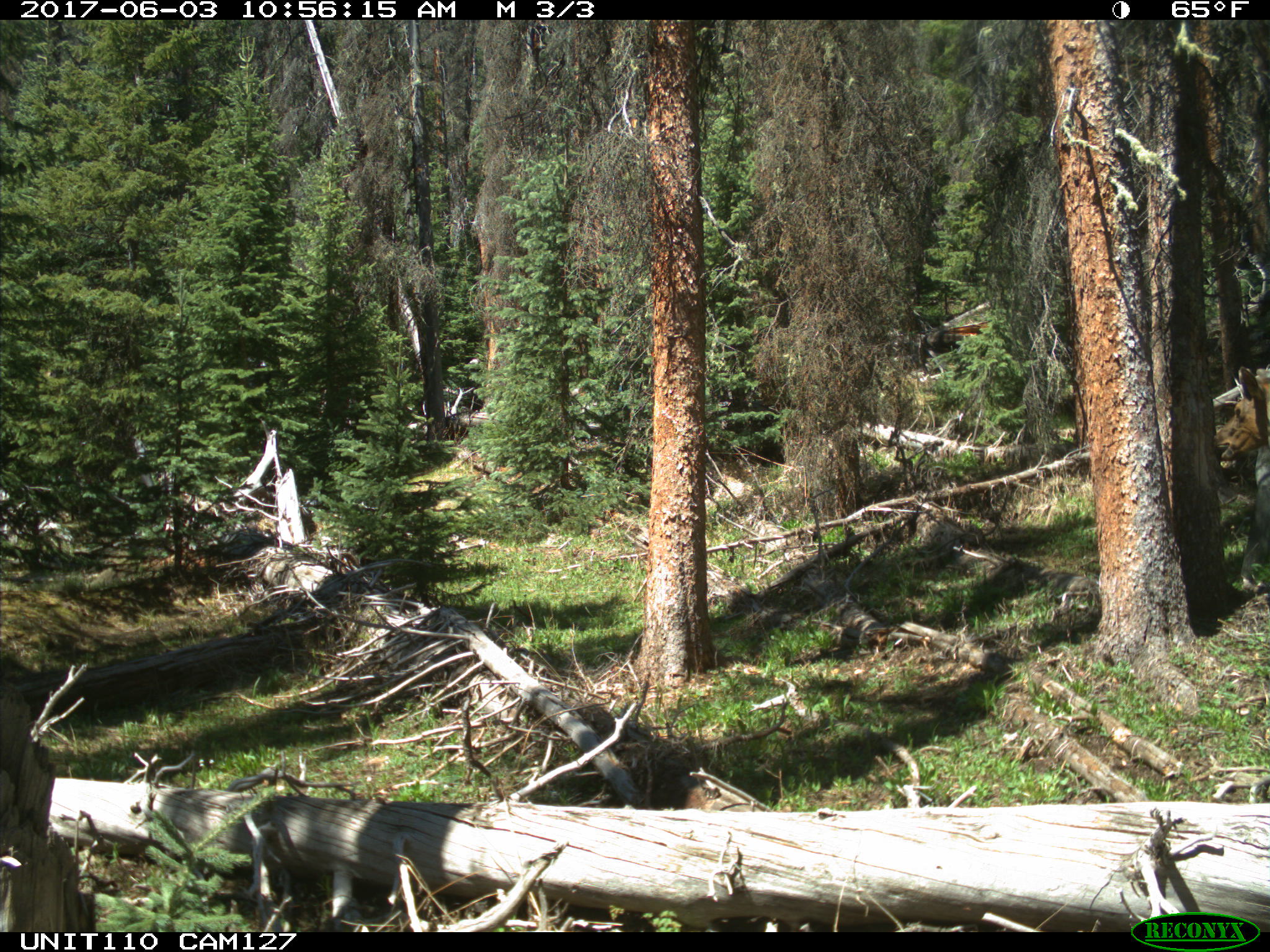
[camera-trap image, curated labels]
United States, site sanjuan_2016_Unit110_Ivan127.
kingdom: Animalia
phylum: Chordata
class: Mammalia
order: Artiodactyla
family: Cervidae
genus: Cervus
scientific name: Cervus elaphus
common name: red deer